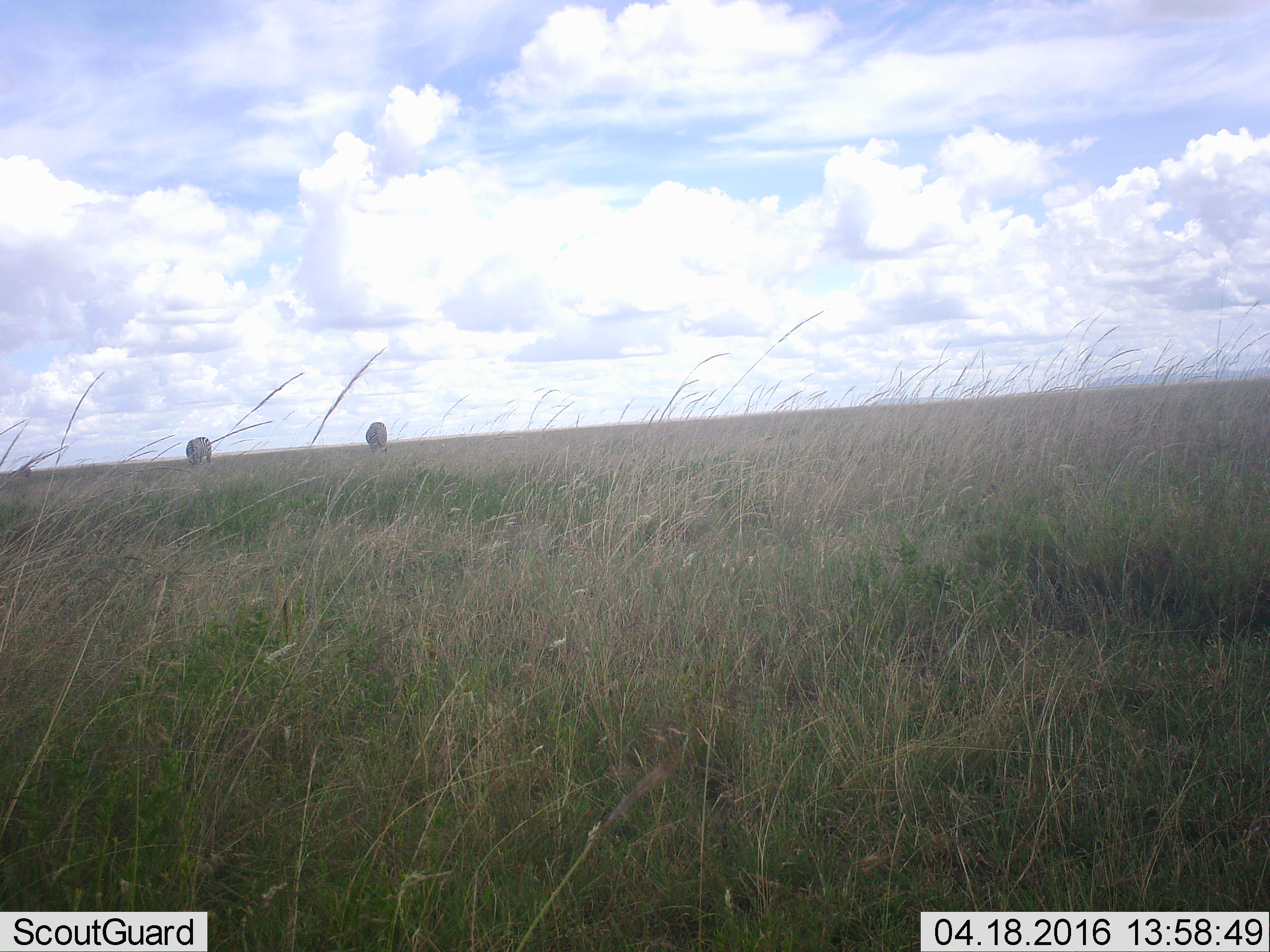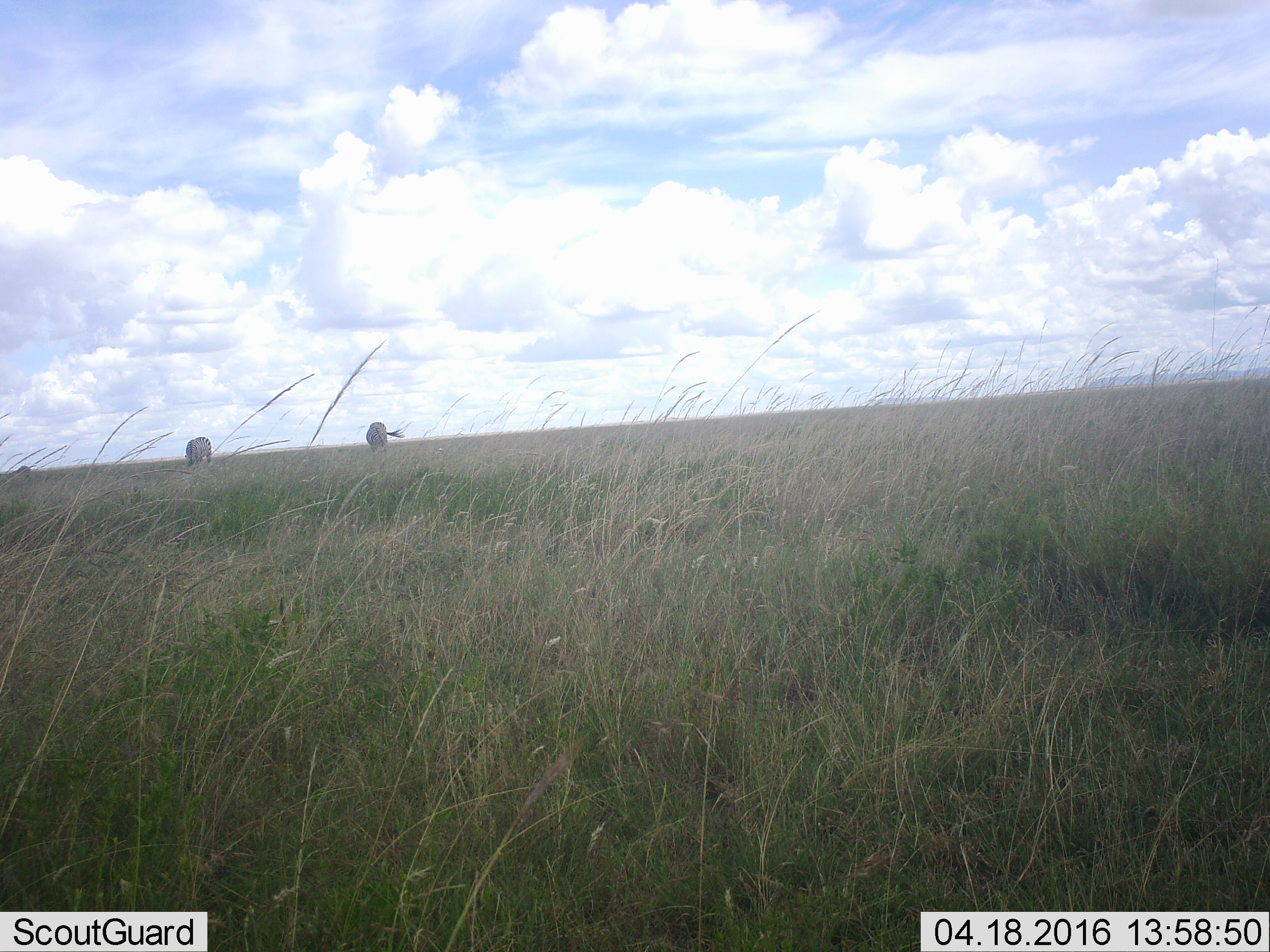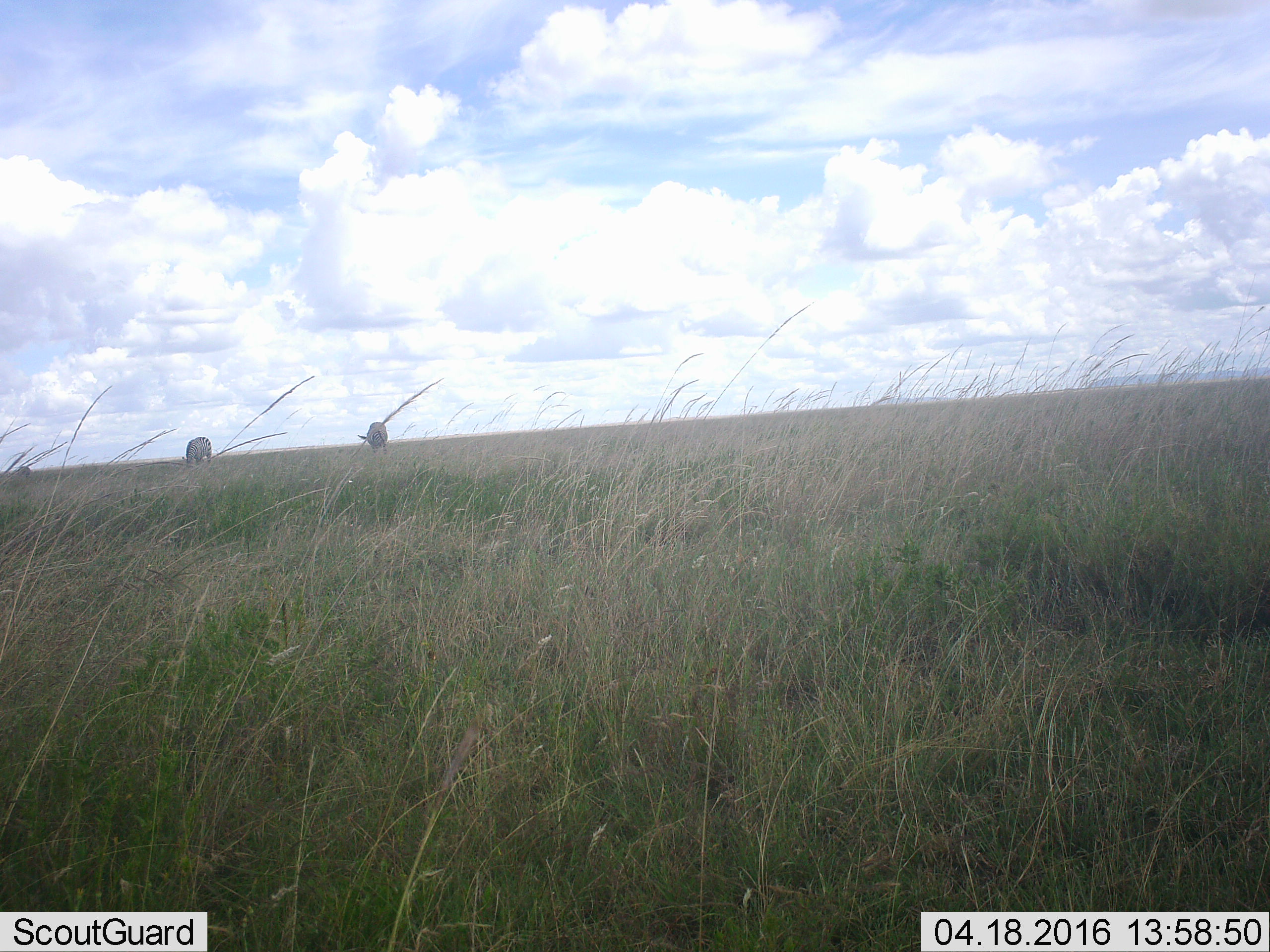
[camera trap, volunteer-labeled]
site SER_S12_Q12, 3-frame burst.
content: unidentified animal